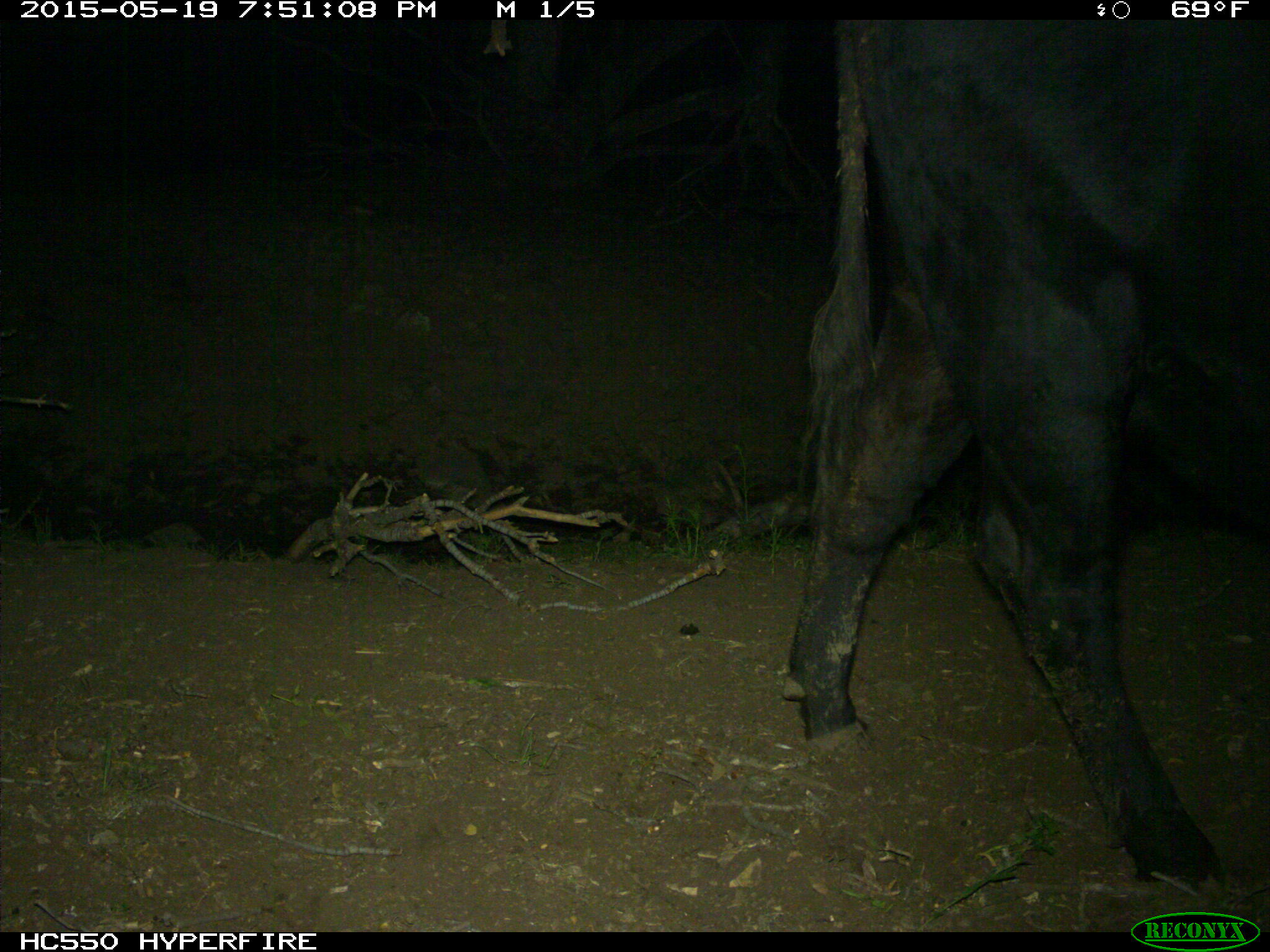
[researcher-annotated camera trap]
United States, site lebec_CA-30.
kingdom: Animalia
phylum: Chordata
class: Mammalia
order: Artiodactyla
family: Bovidae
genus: Bos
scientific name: Bos taurus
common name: domestic cow